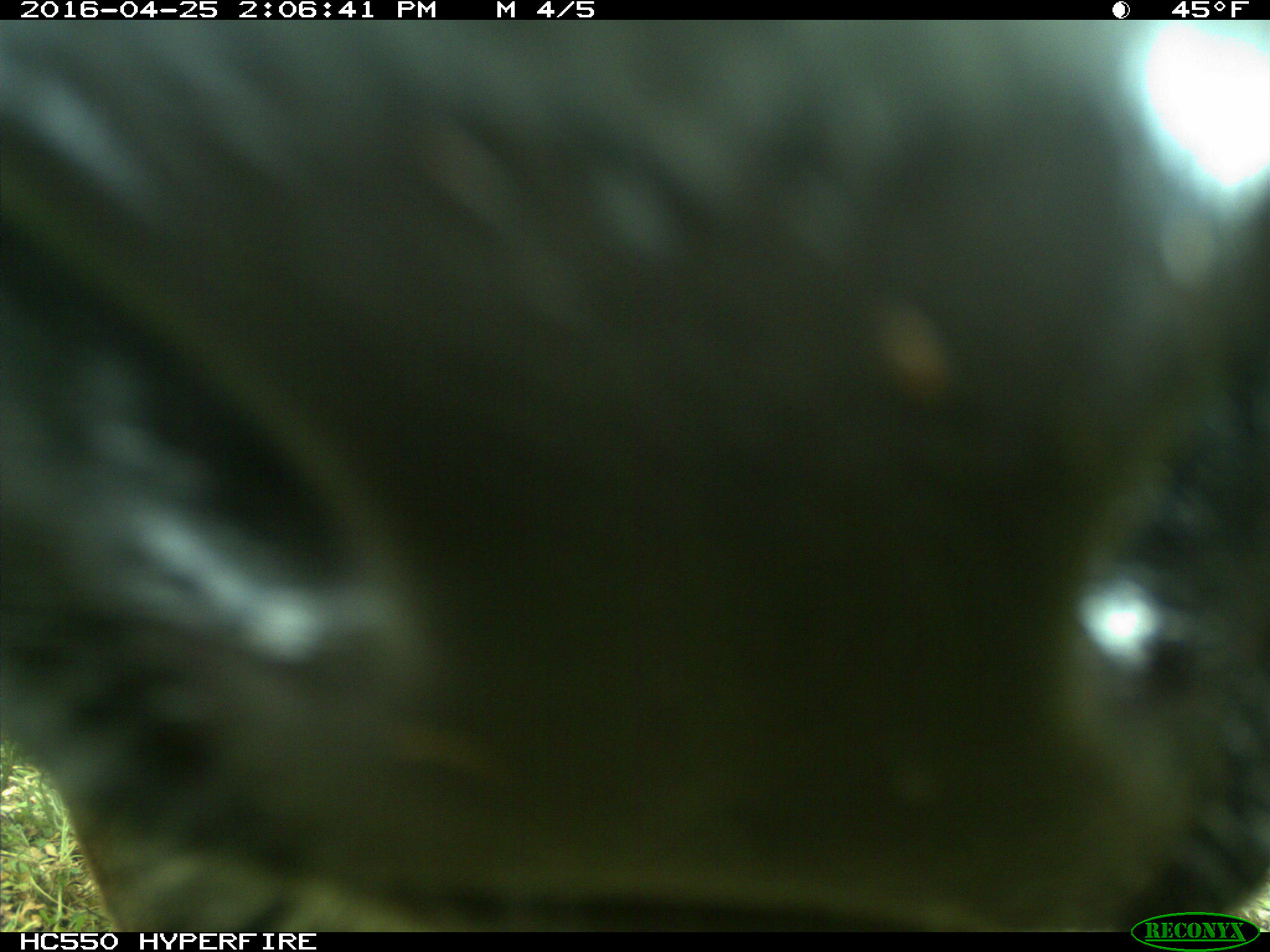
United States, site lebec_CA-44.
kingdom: Animalia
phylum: Chordata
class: Mammalia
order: Artiodactyla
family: Bovidae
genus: Bos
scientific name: Bos taurus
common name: domestic cow